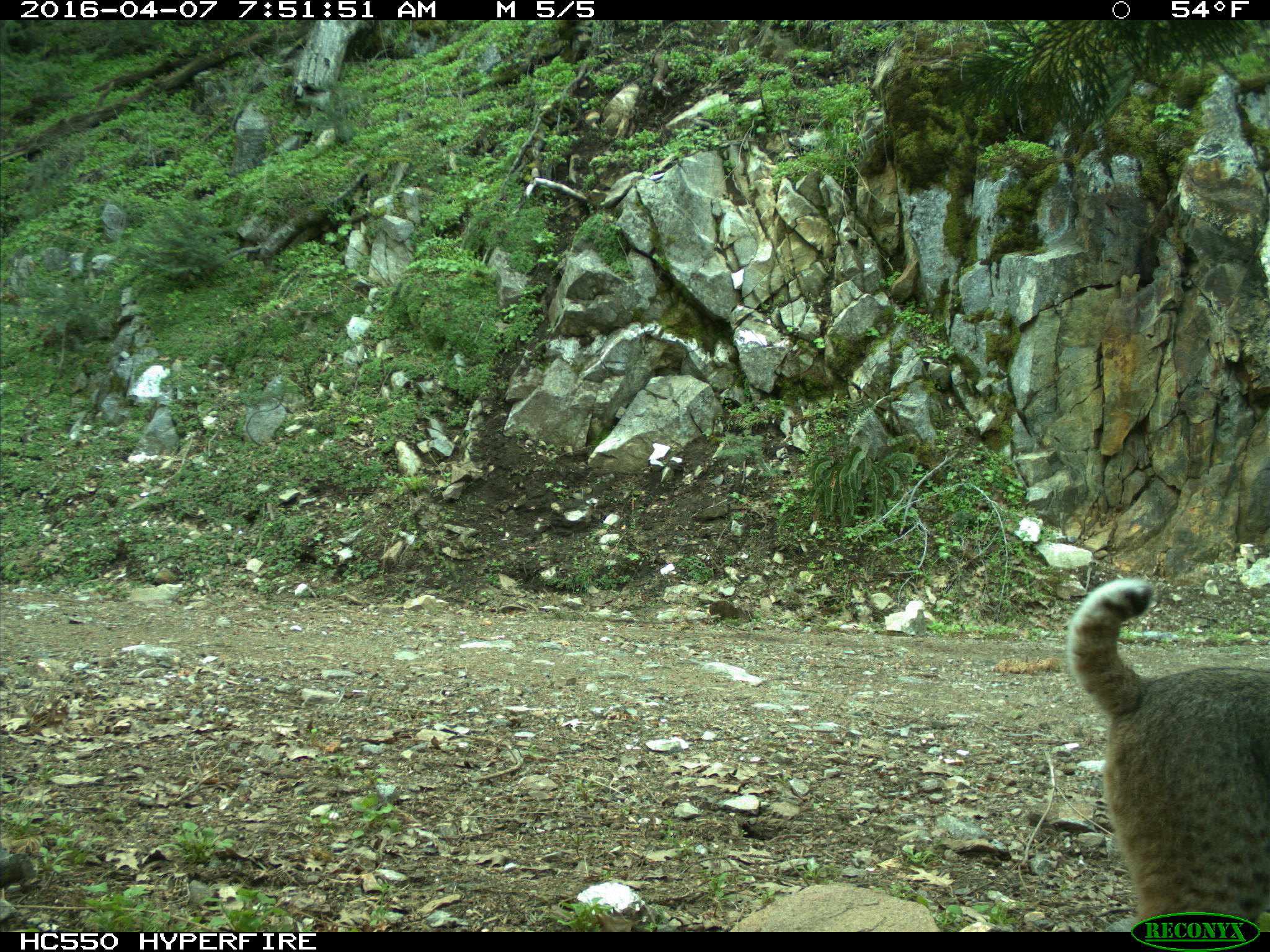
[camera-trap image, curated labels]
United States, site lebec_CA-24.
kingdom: Animalia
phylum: Chordata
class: Mammalia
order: Carnivora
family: Felidae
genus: Lynx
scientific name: Lynx rufus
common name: bobcat